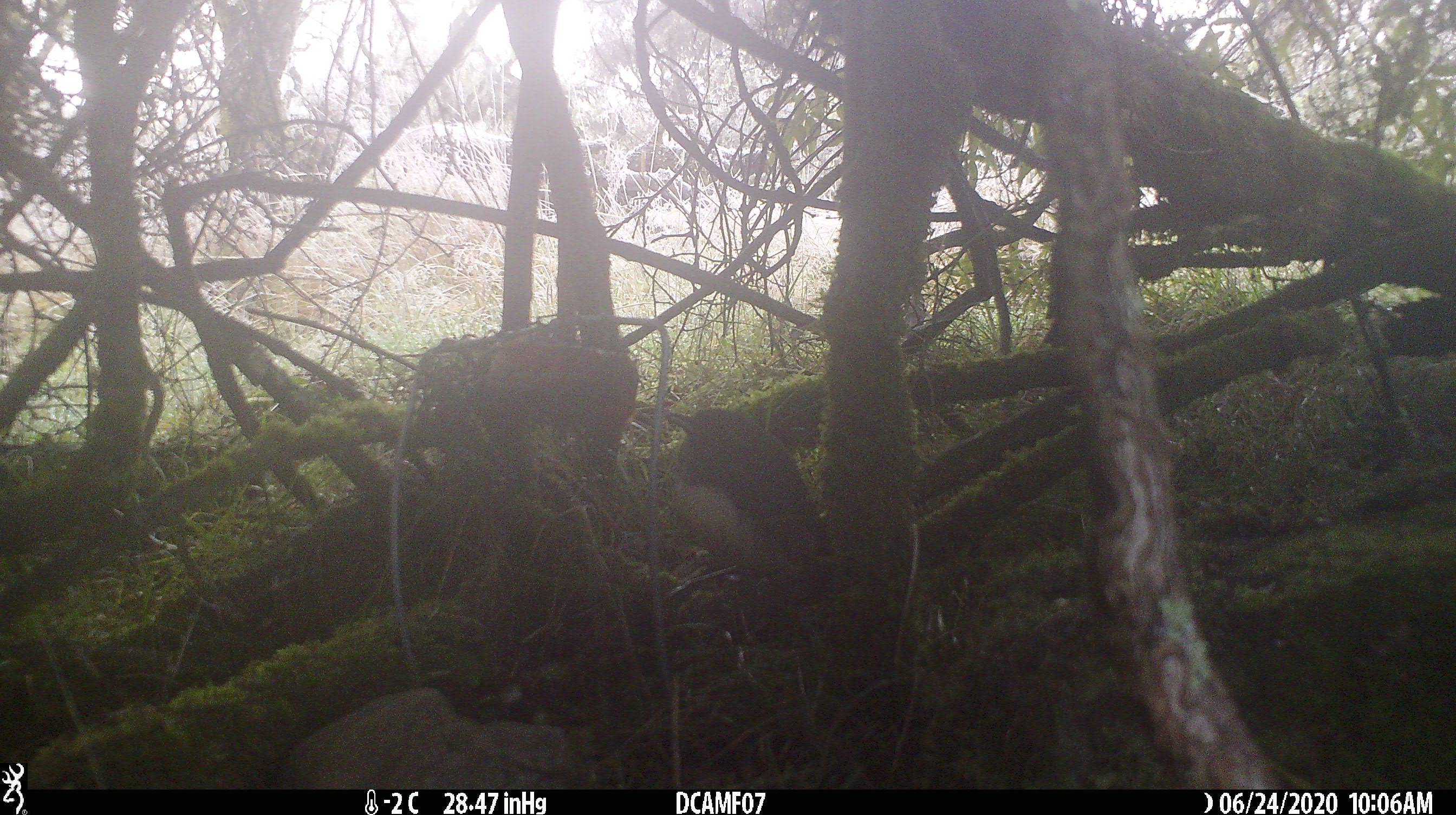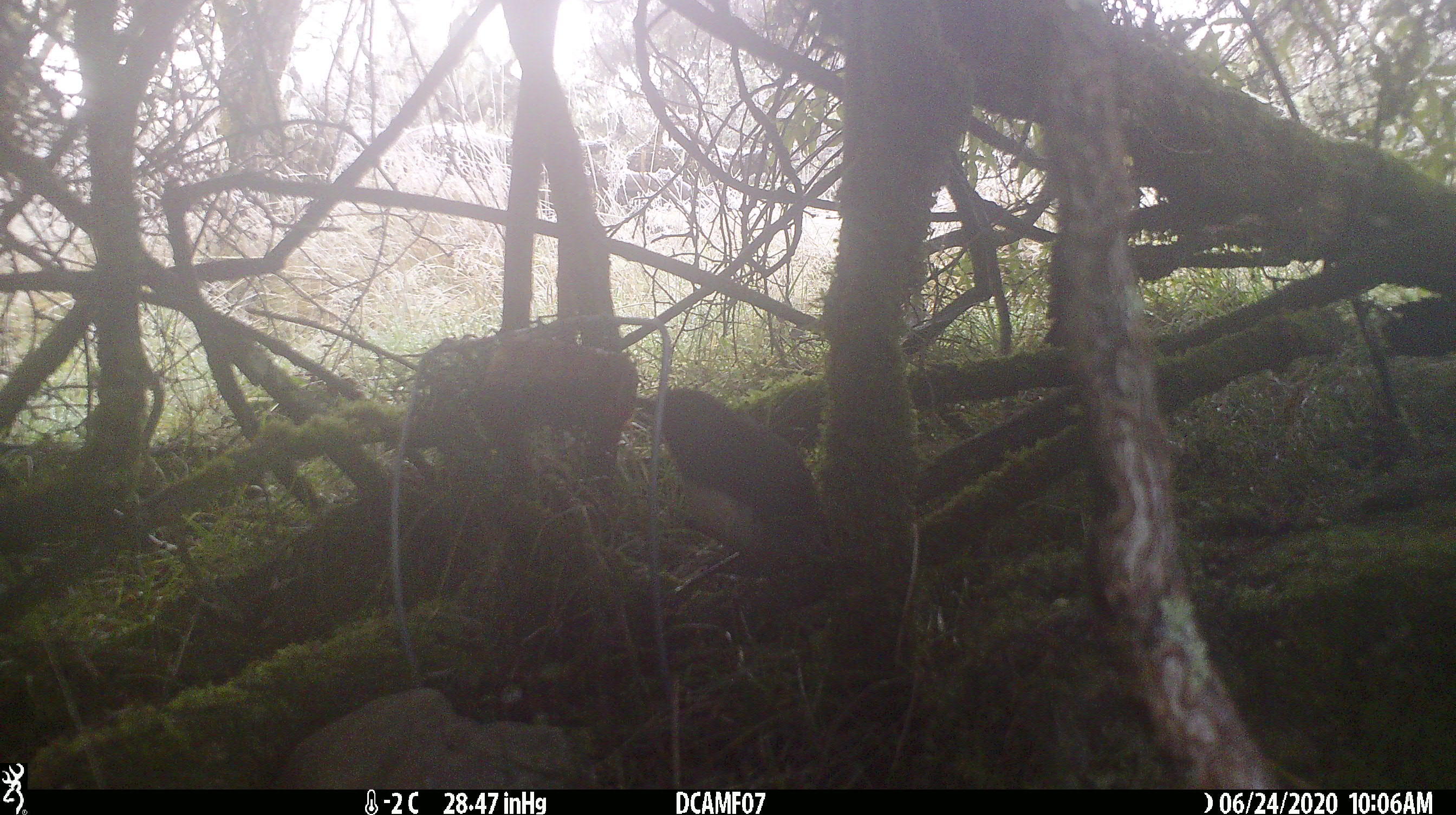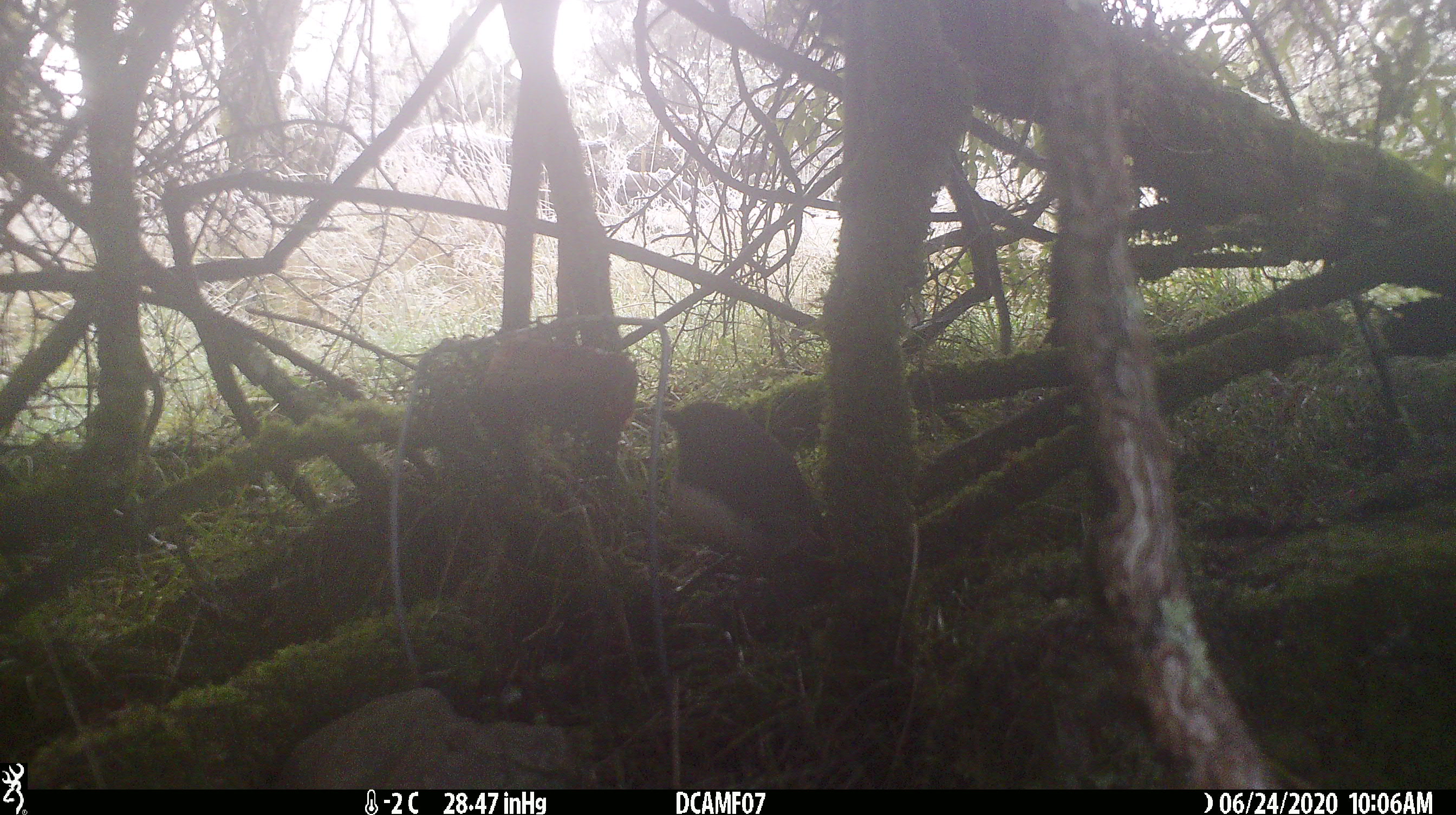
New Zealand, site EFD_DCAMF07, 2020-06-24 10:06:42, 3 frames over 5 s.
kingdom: Animalia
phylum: Chordata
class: Aves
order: Passeriformes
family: Petroicidae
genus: Petroica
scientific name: Petroica australis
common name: new zealand robin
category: robin